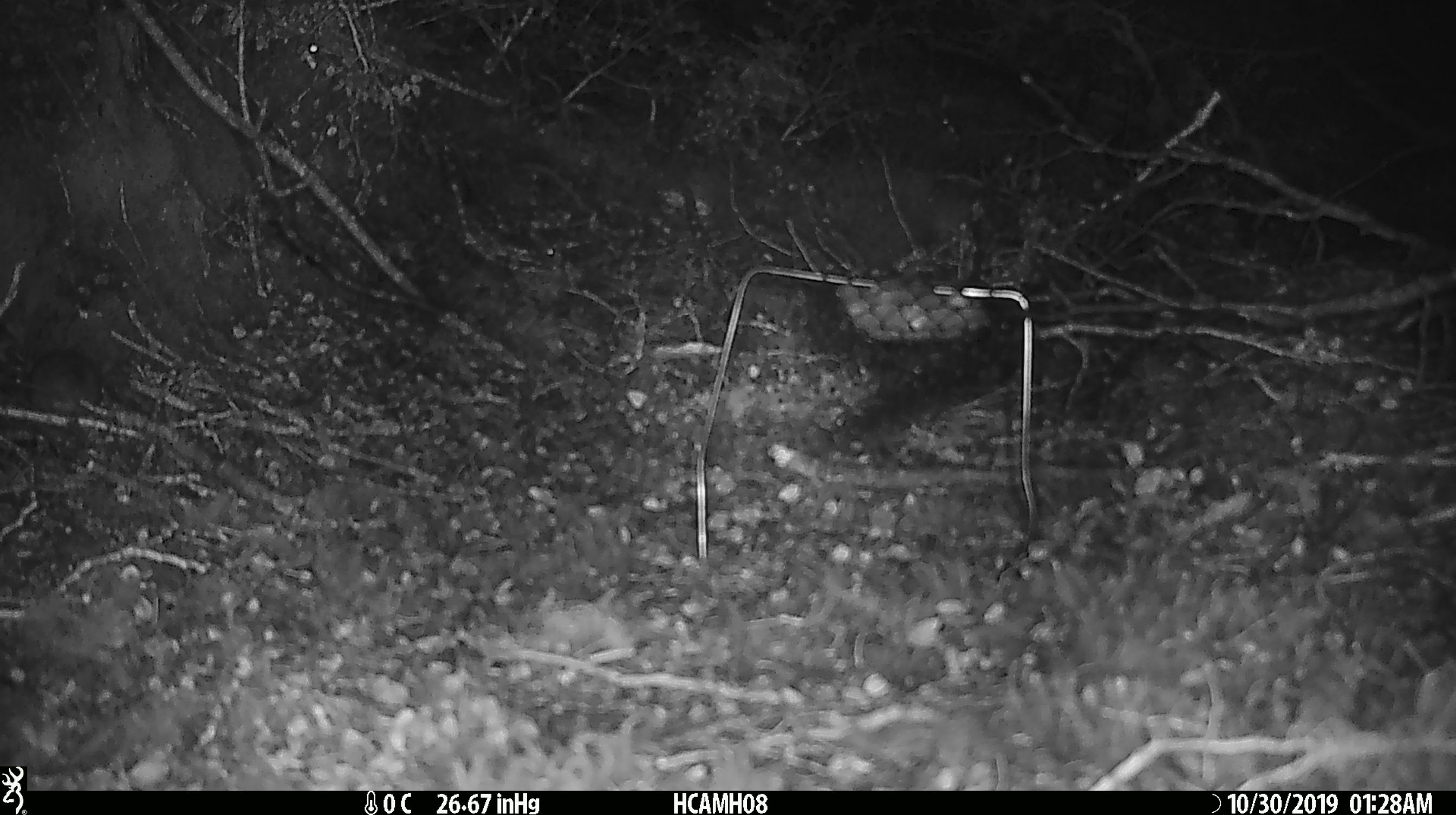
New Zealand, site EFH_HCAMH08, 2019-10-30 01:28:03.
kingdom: Animalia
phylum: Chordata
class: Mammalia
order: Rodentia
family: Muridae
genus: Mus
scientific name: Mus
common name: mouse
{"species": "mouse (Mus)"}